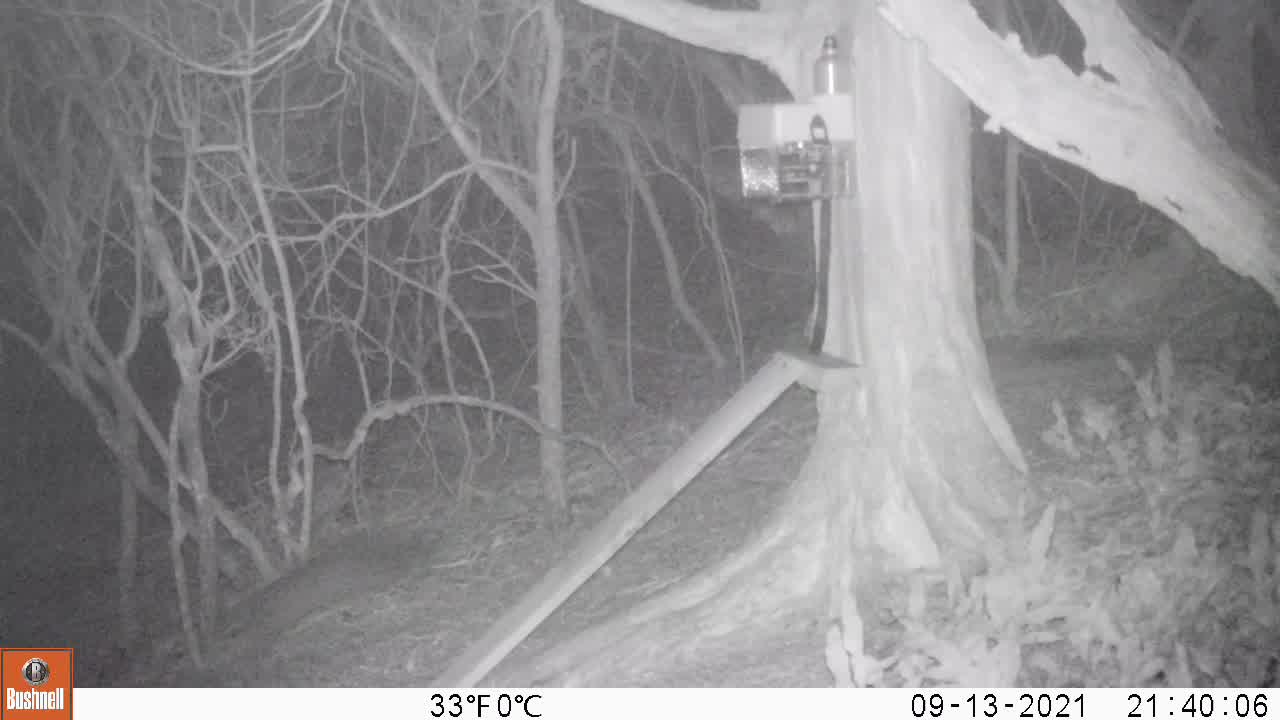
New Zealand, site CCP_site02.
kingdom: Animalia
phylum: Chordata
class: Mammalia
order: Diprotodontia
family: Phalangeridae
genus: Trichosurus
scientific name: Trichosurus vulpecula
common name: common brushtail possum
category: possum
Possum (common brushtail possum) (Trichosurus vulpecula).